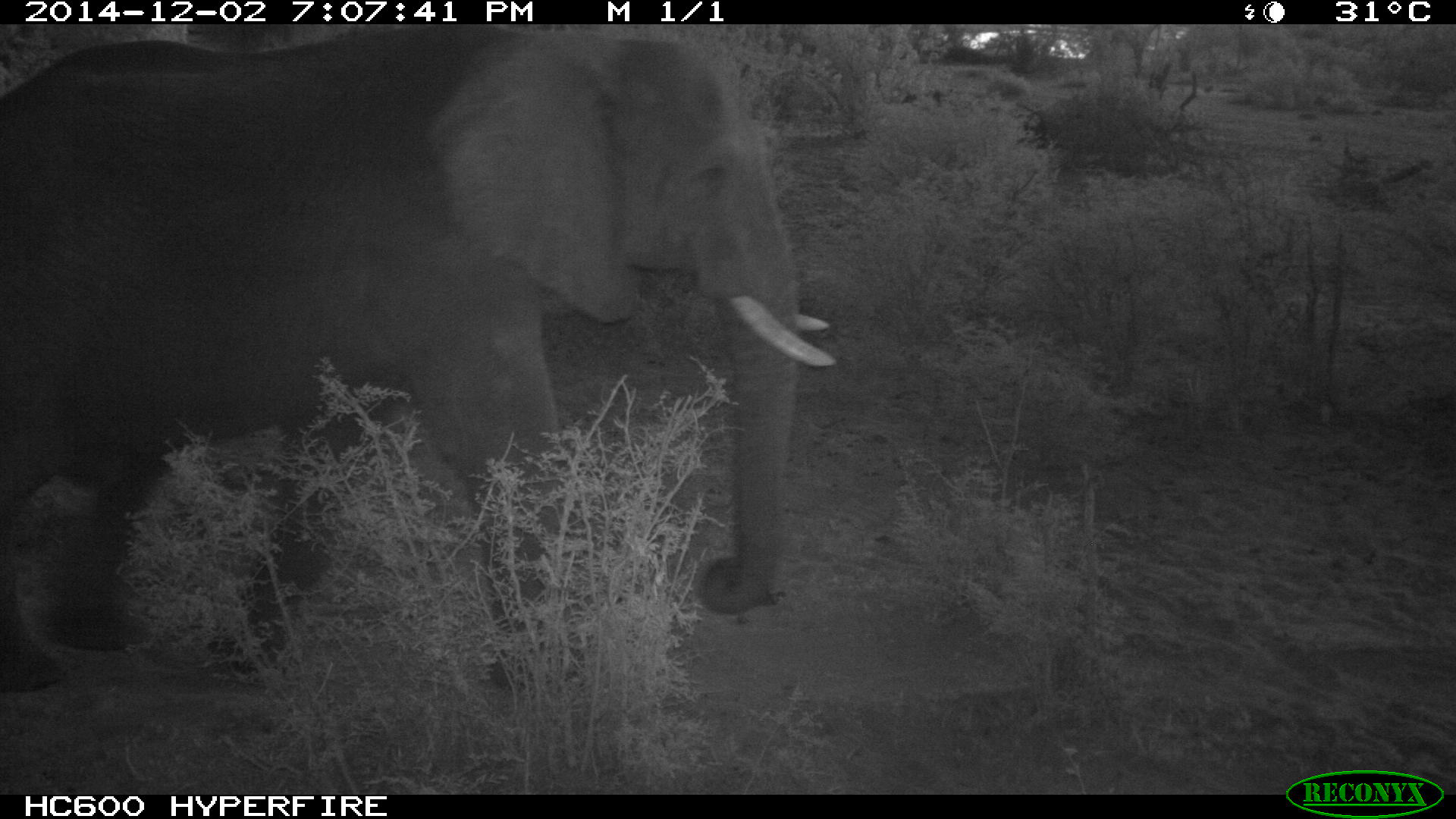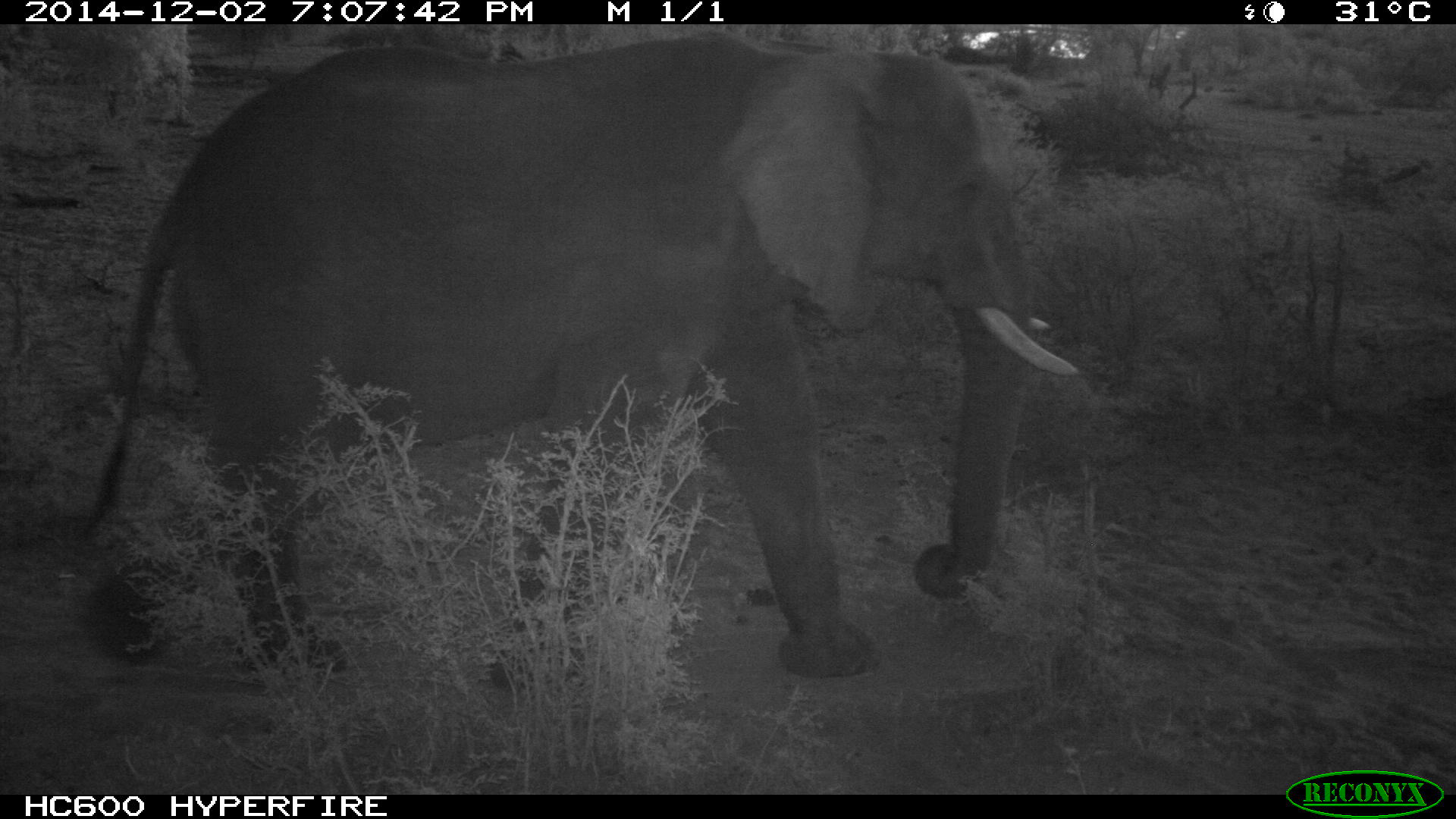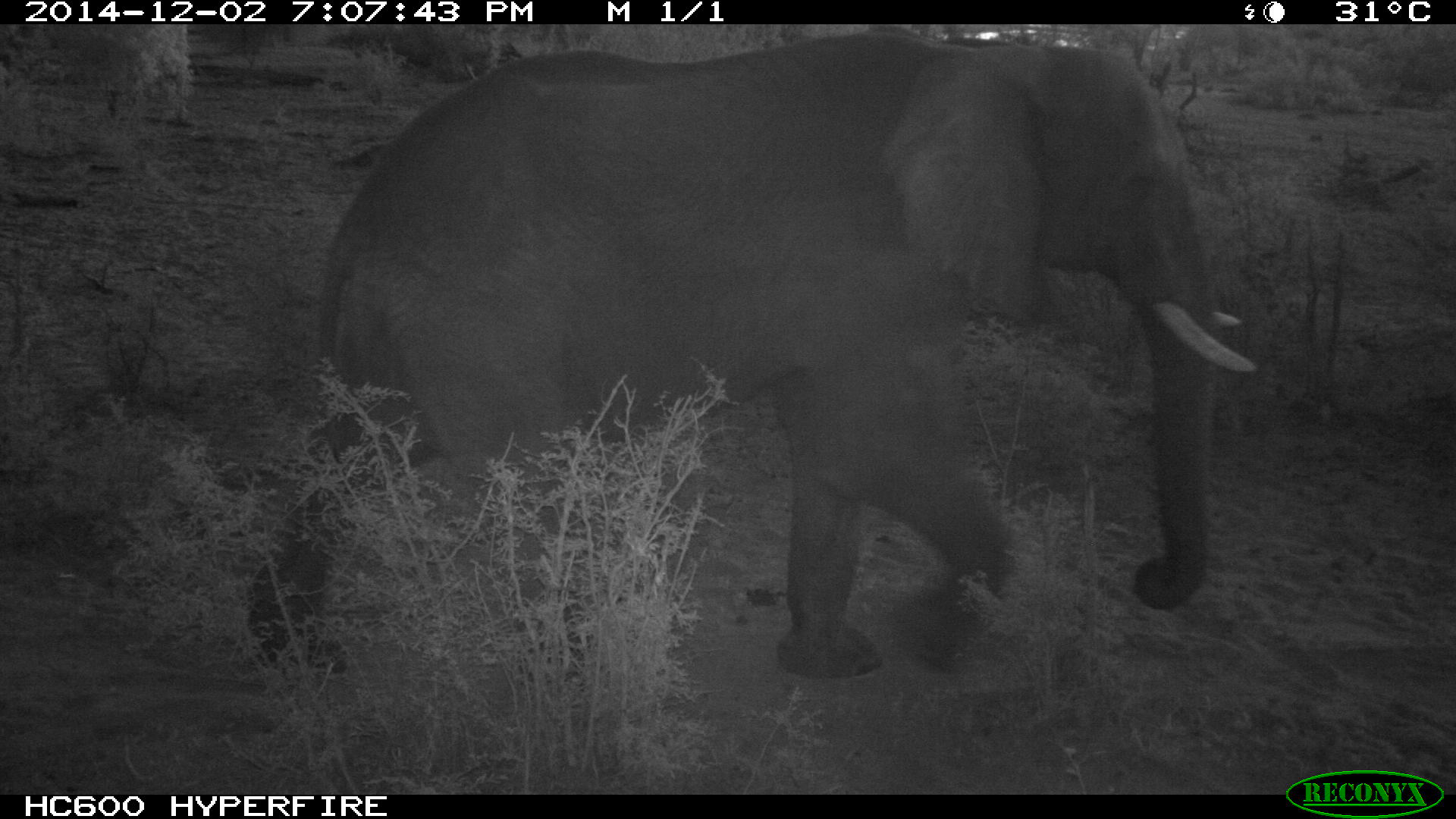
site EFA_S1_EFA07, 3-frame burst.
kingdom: Animalia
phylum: Chordata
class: Mammalia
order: Proboscidea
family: Elephantidae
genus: Loxodonta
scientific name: Loxodonta africana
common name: african bush elephant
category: elephant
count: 1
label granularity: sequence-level